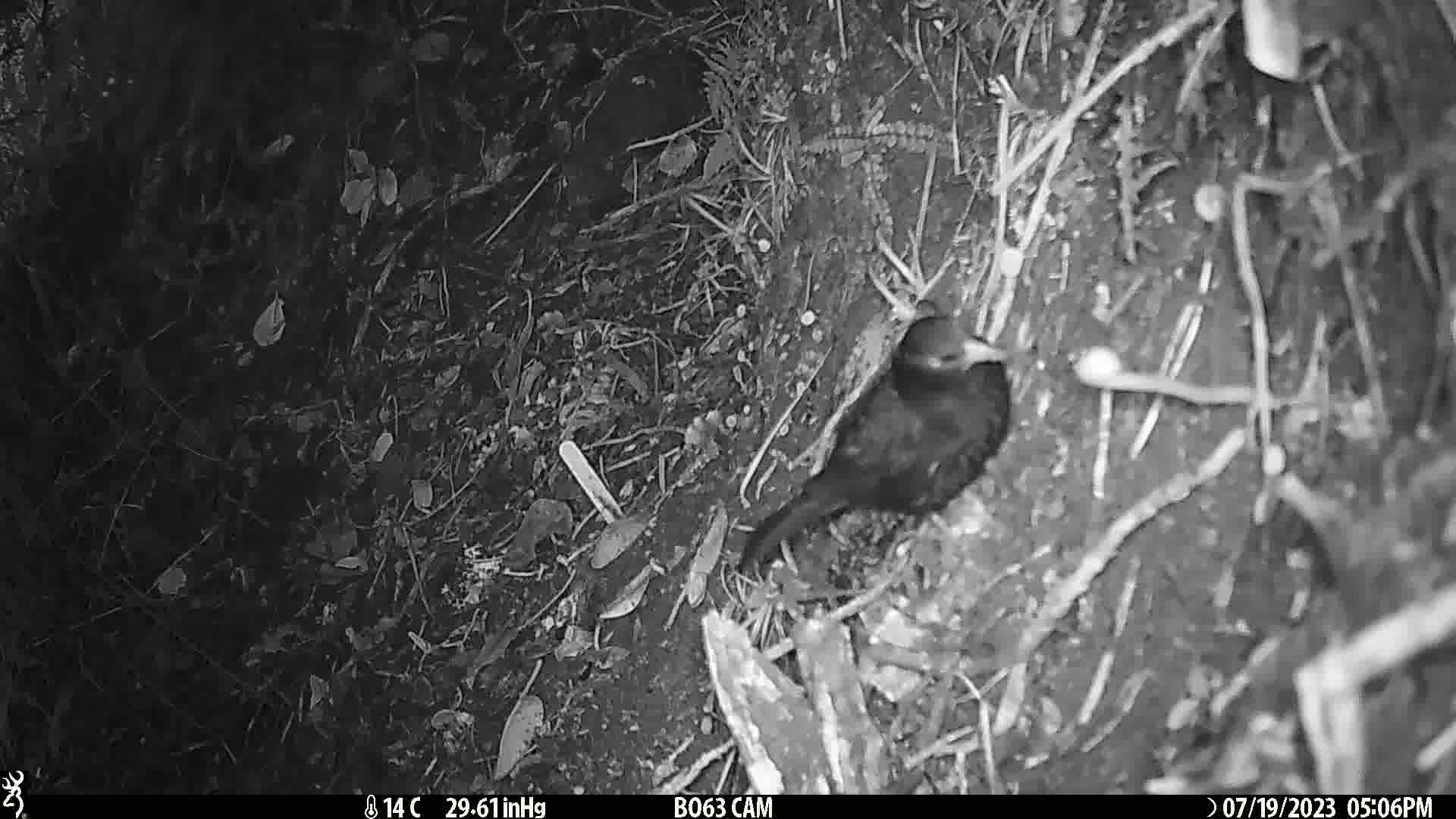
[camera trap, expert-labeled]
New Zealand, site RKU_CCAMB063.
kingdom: Animalia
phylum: Chordata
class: Aves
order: Passeriformes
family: Turdidae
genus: Turdus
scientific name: Turdus merula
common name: eurasian blackbird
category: blackbird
Blackbird (eurasian blackbird) (Turdus merula).